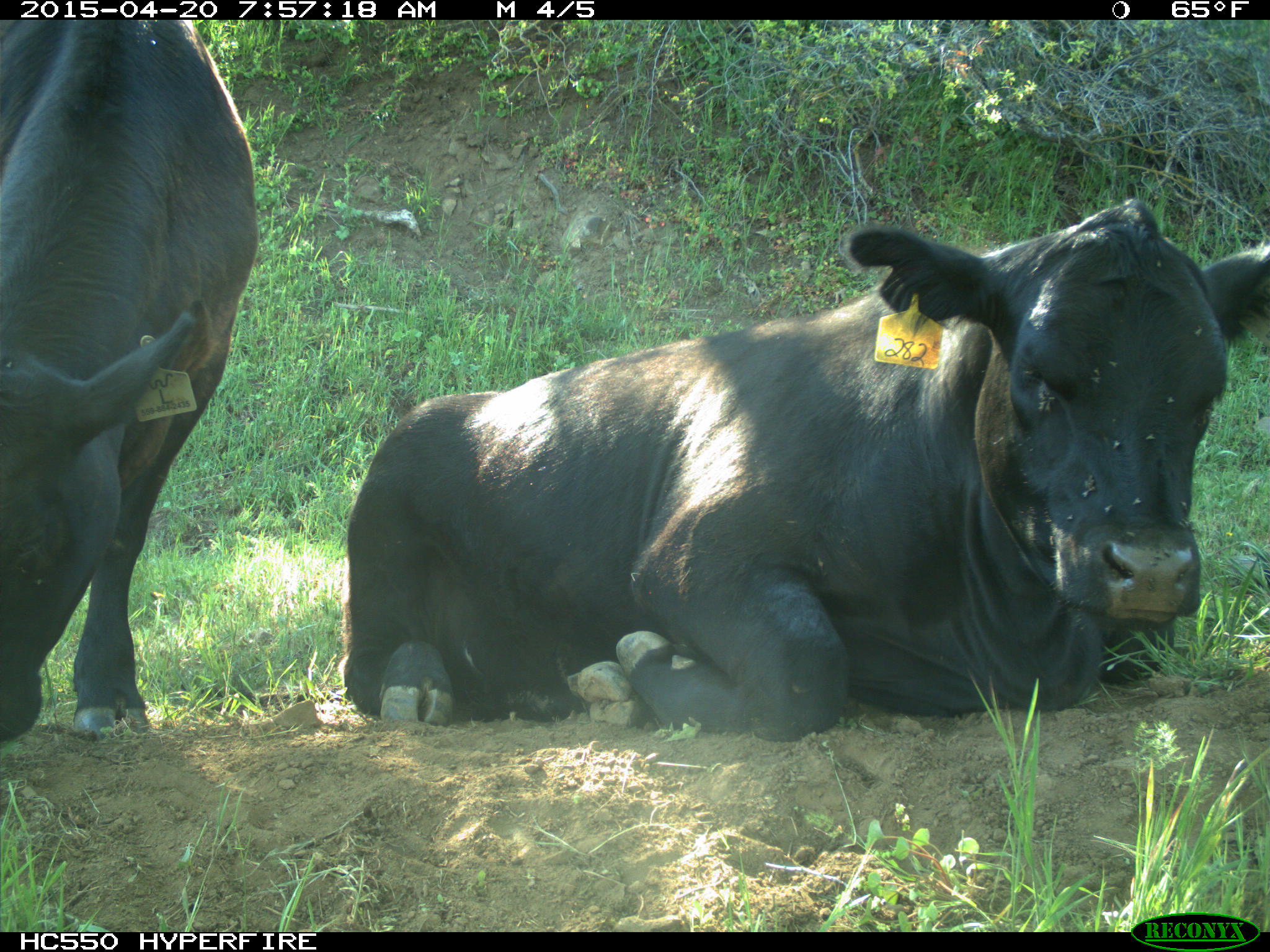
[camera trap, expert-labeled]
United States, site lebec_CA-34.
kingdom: Animalia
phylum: Chordata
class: Mammalia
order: Artiodactyla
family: Bovidae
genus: Bos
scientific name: Bos taurus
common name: domestic cow